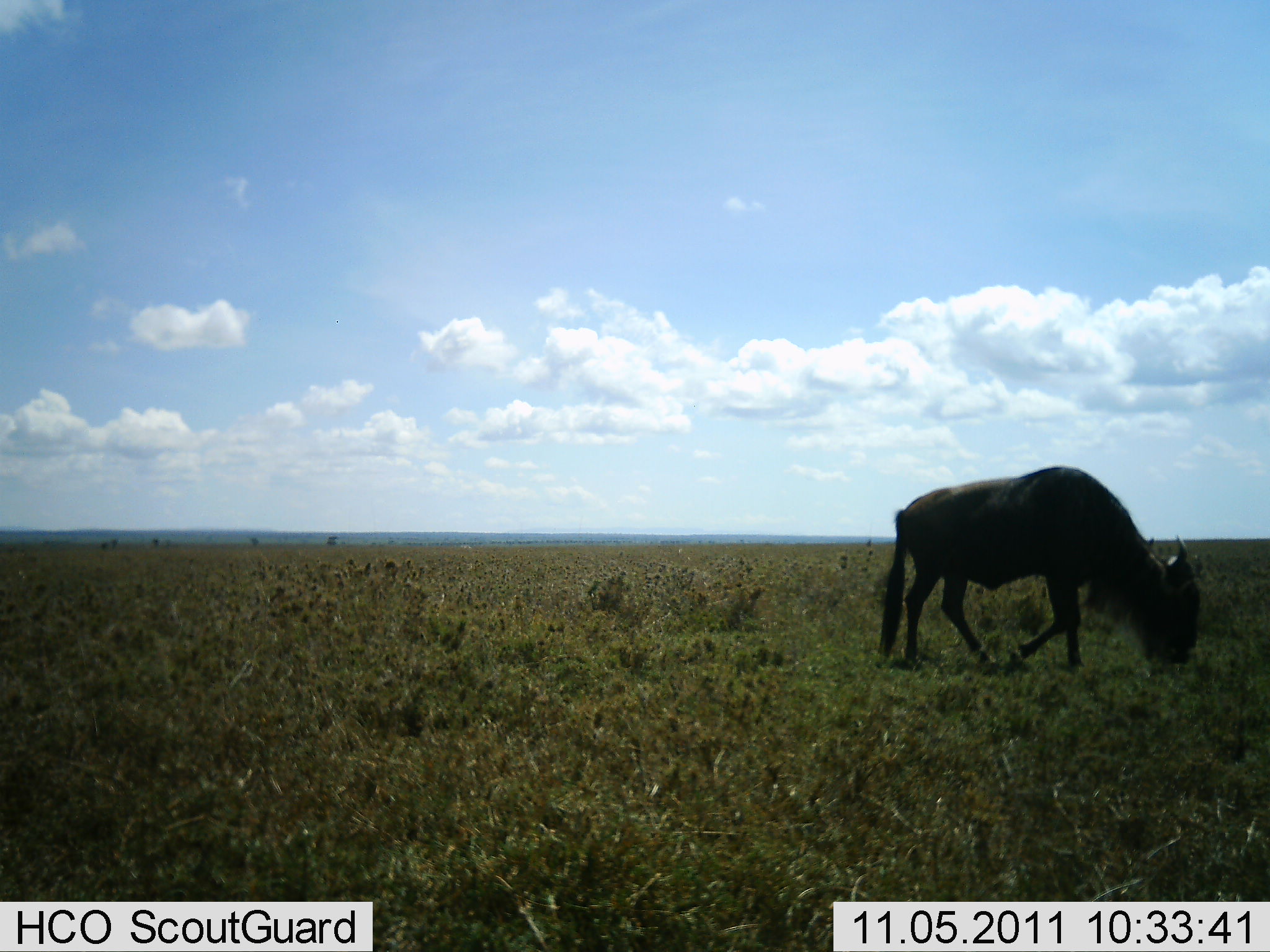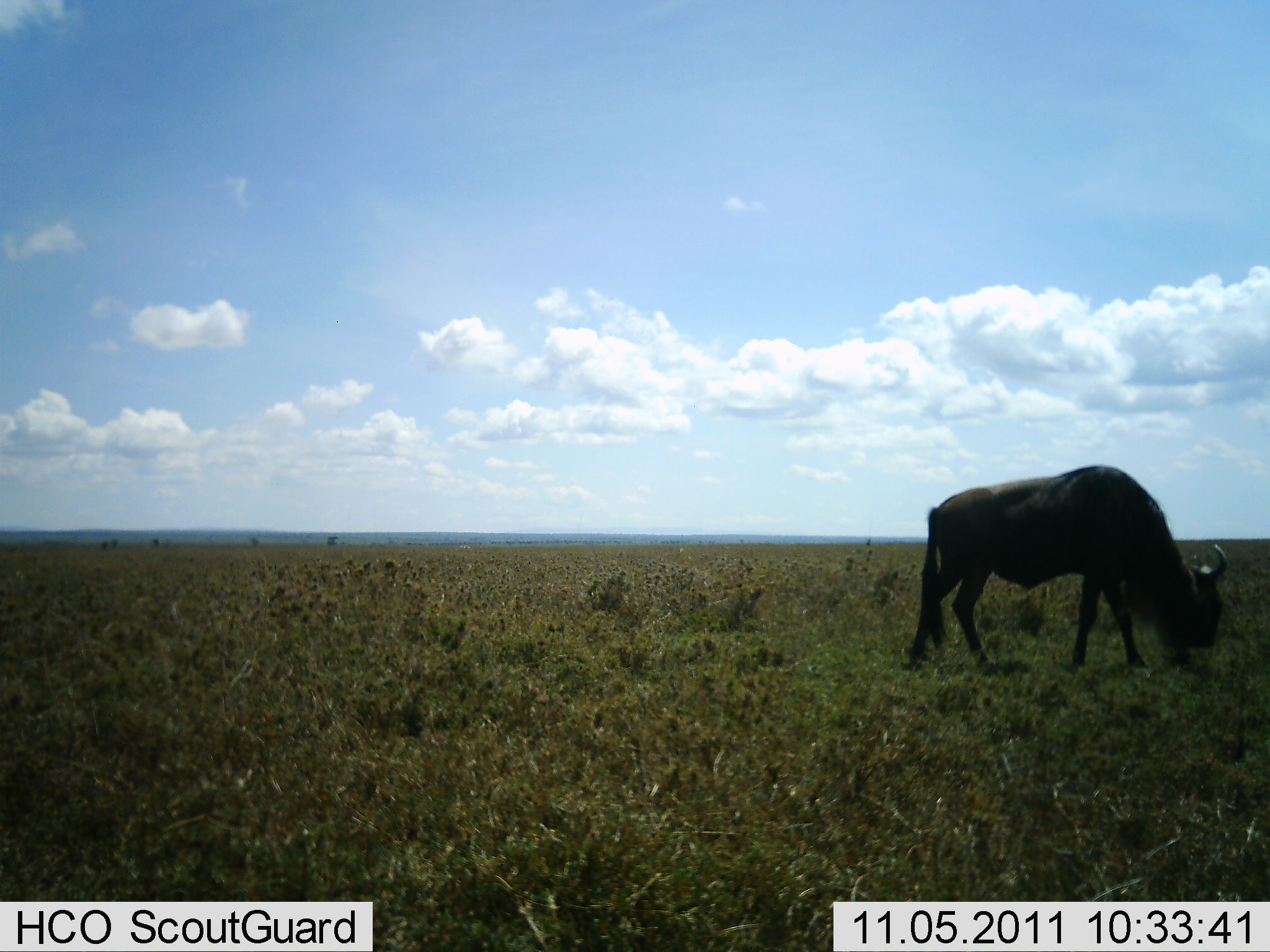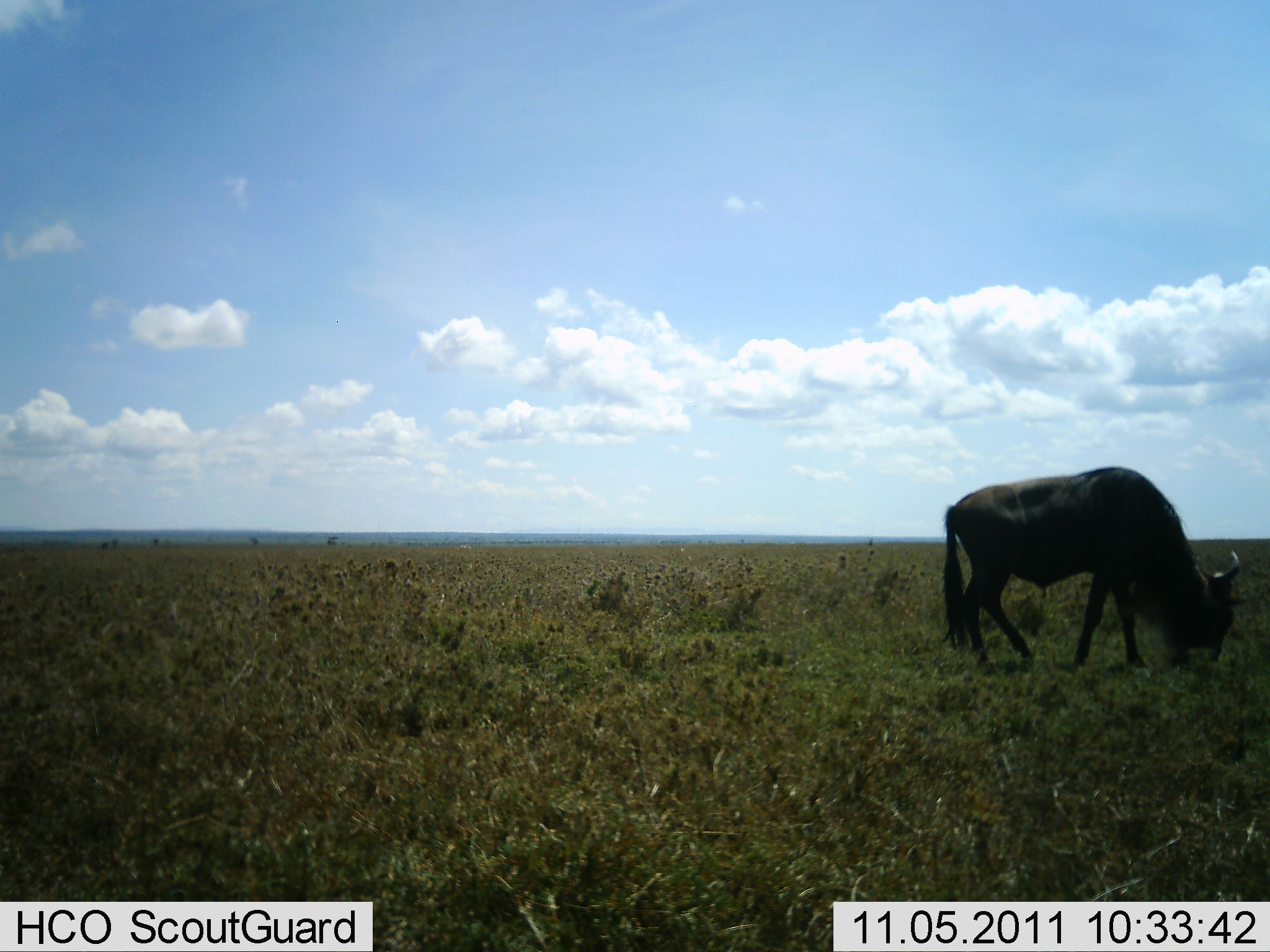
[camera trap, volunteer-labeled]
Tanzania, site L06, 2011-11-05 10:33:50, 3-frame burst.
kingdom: Animalia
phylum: Chordata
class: Mammalia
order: Artiodactyla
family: Bovidae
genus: Connochaetes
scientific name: Connochaetes taurinus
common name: blue wildebeest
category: wildebeest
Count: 1.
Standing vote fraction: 0%.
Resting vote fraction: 0%.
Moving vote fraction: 50%.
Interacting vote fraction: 0%.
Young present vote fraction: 0%.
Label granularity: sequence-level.